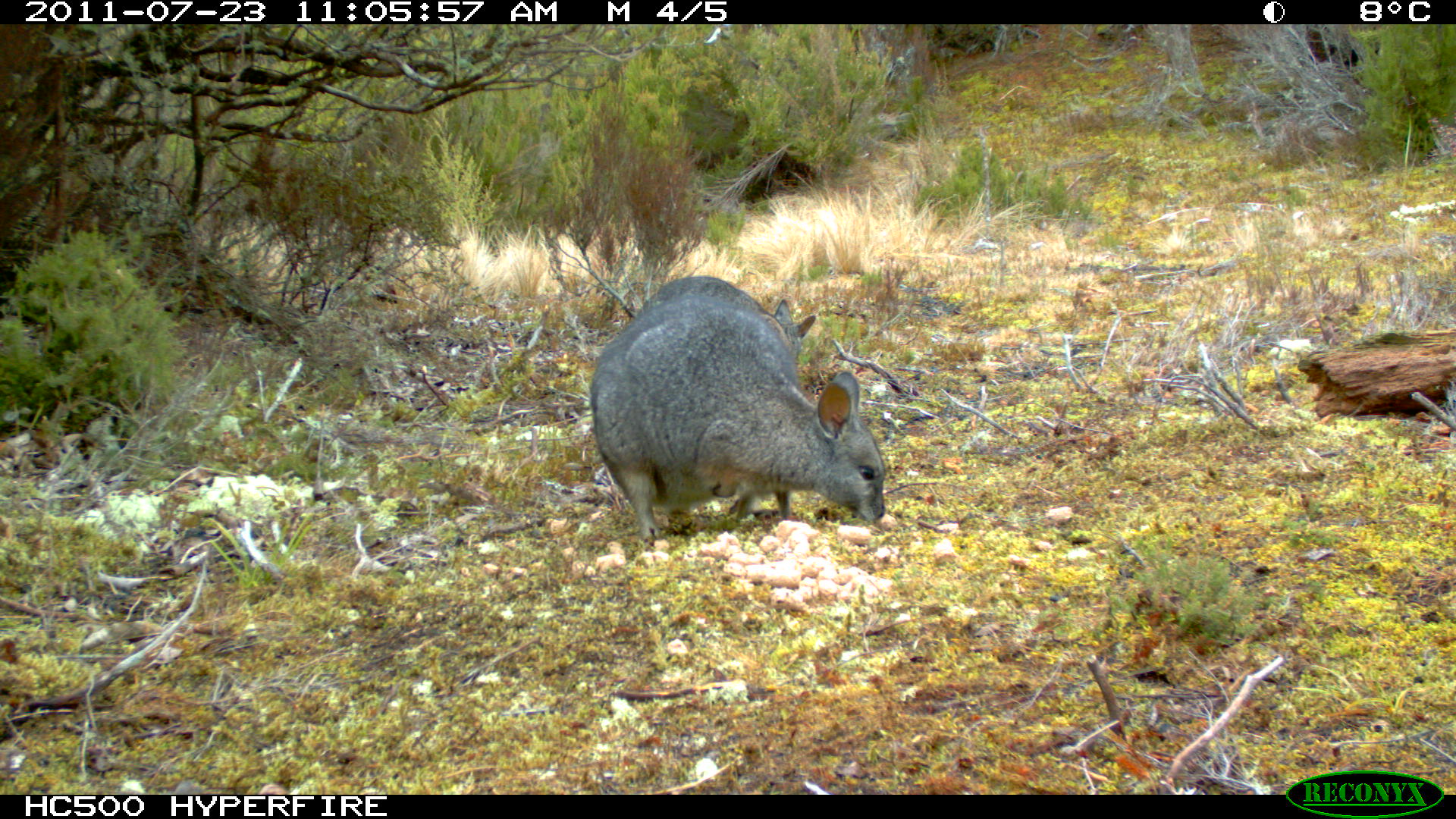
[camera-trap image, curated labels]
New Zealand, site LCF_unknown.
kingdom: Animalia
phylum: Chordata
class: Mammalia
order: Diprotodontia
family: Macropodidae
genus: Notamacropus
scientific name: Notamacropus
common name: wallaby